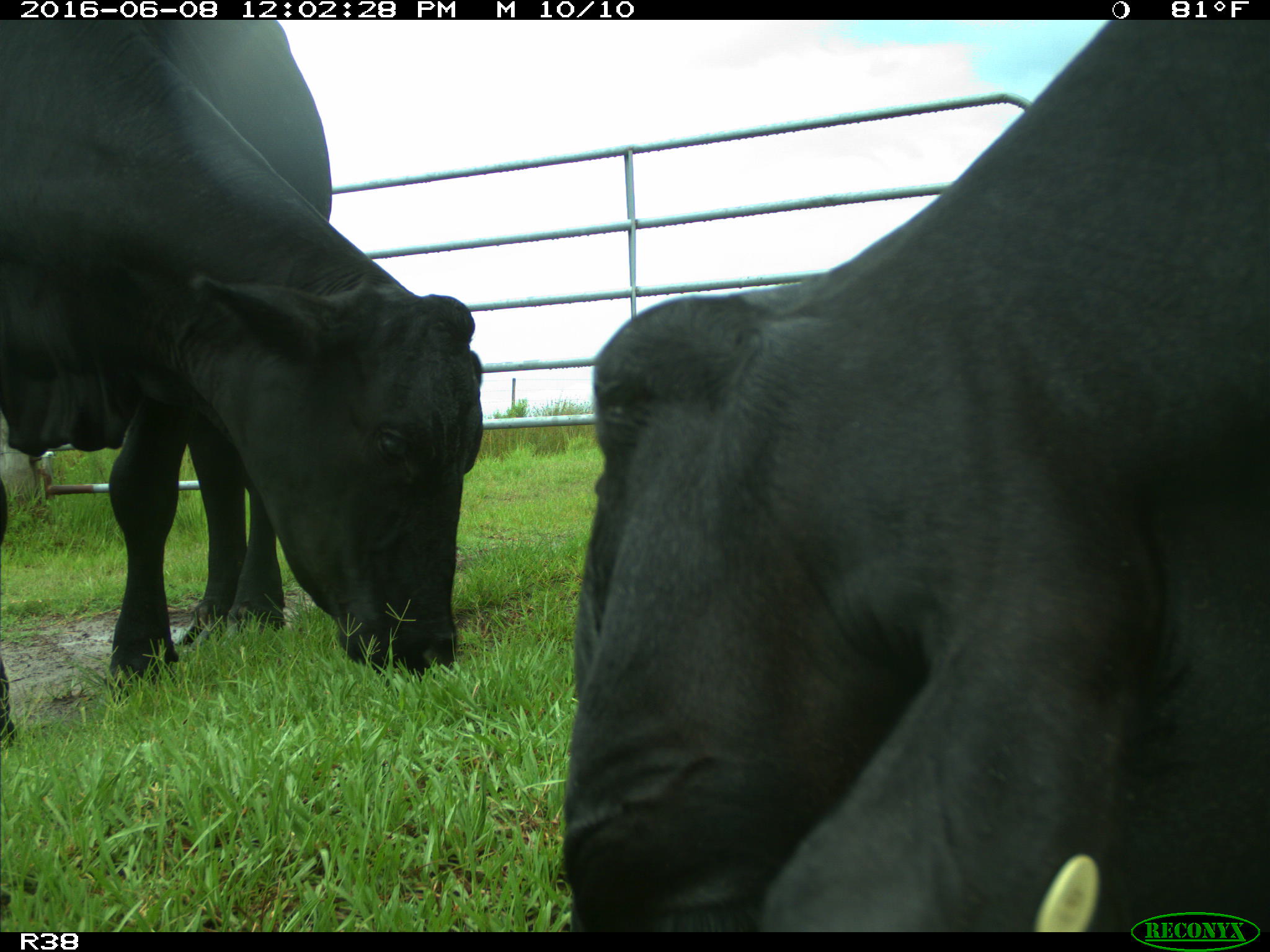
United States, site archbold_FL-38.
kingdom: Animalia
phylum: Chordata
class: Mammalia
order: Artiodactyla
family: Bovidae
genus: Bos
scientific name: Bos taurus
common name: domestic cow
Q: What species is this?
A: Bos taurus (domestic cow).